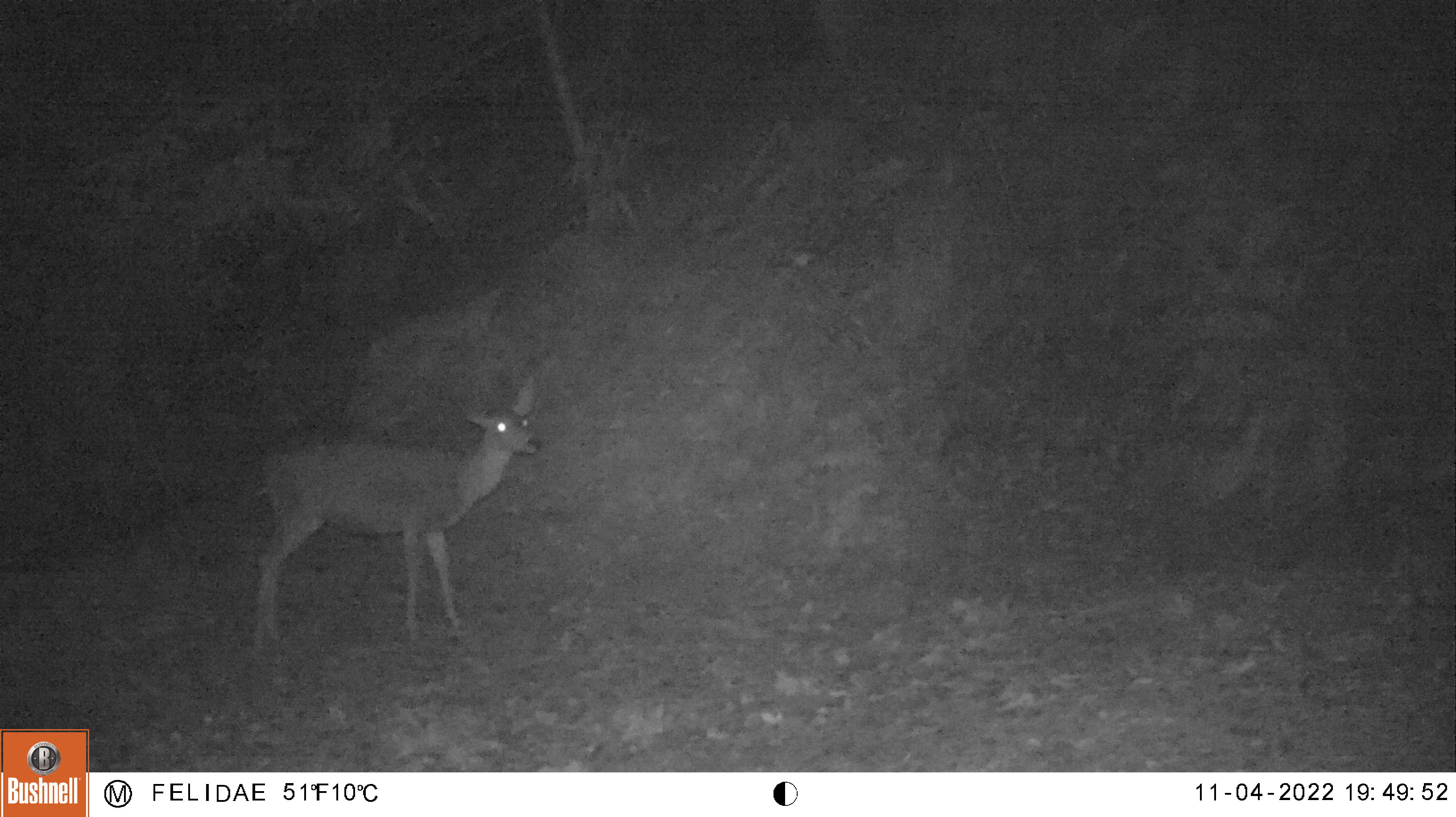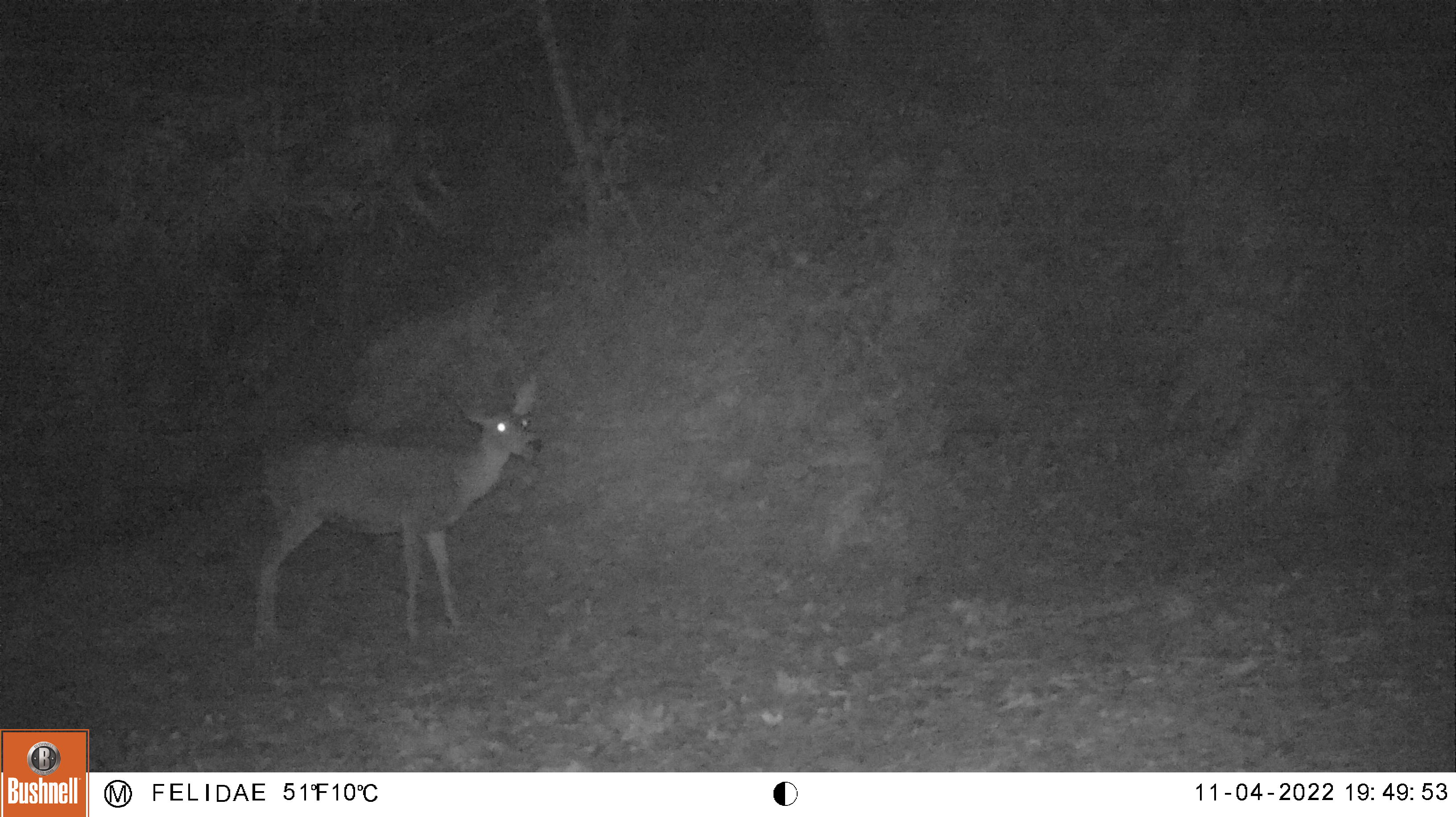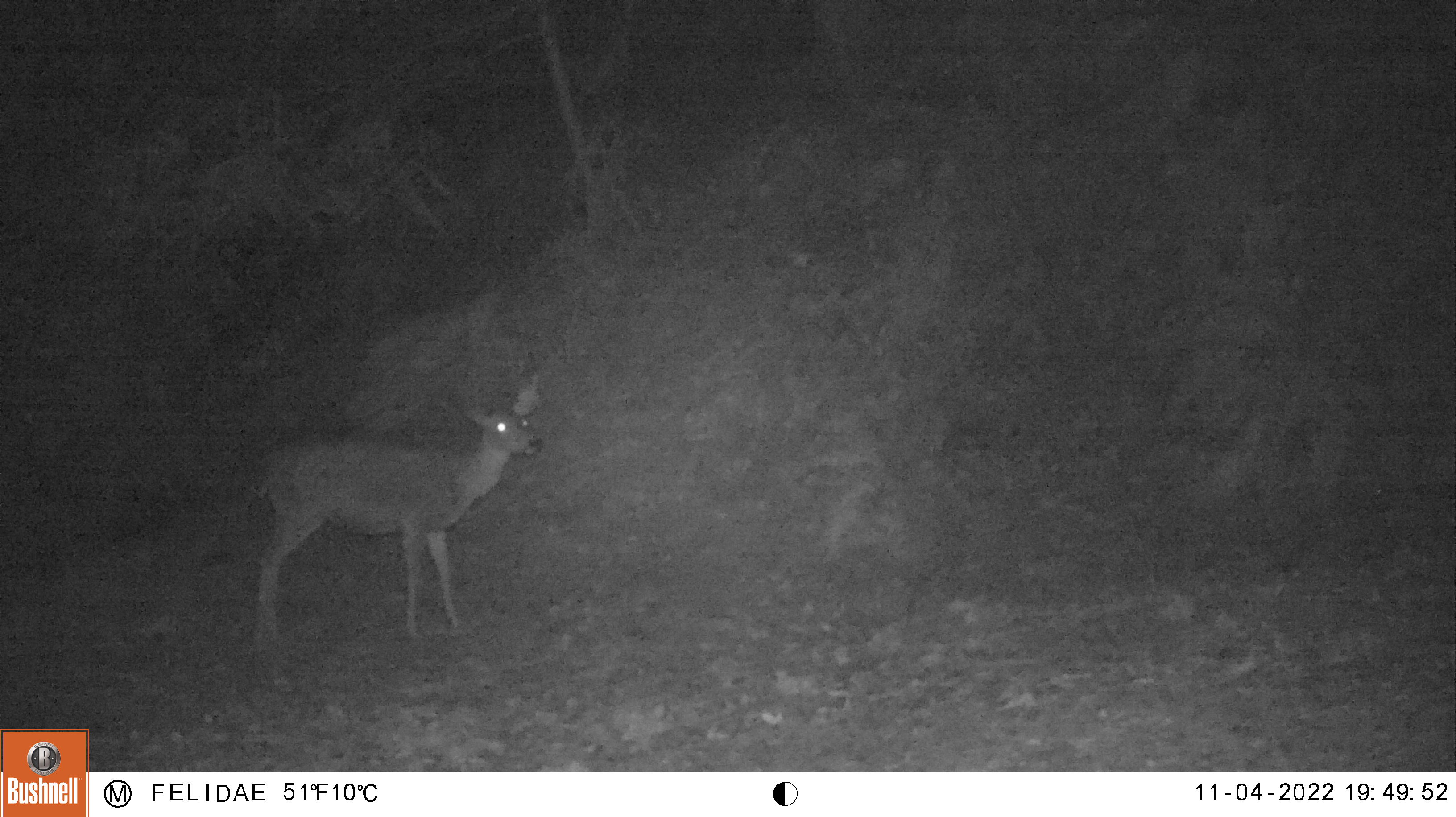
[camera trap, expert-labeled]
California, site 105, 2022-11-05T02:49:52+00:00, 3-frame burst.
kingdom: Animalia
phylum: Chordata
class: Mammalia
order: Artiodactyla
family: Cervidae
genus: Odocoileus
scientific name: Odocoileus hemionus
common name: mule deer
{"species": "mule deer (Odocoileus hemionus)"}